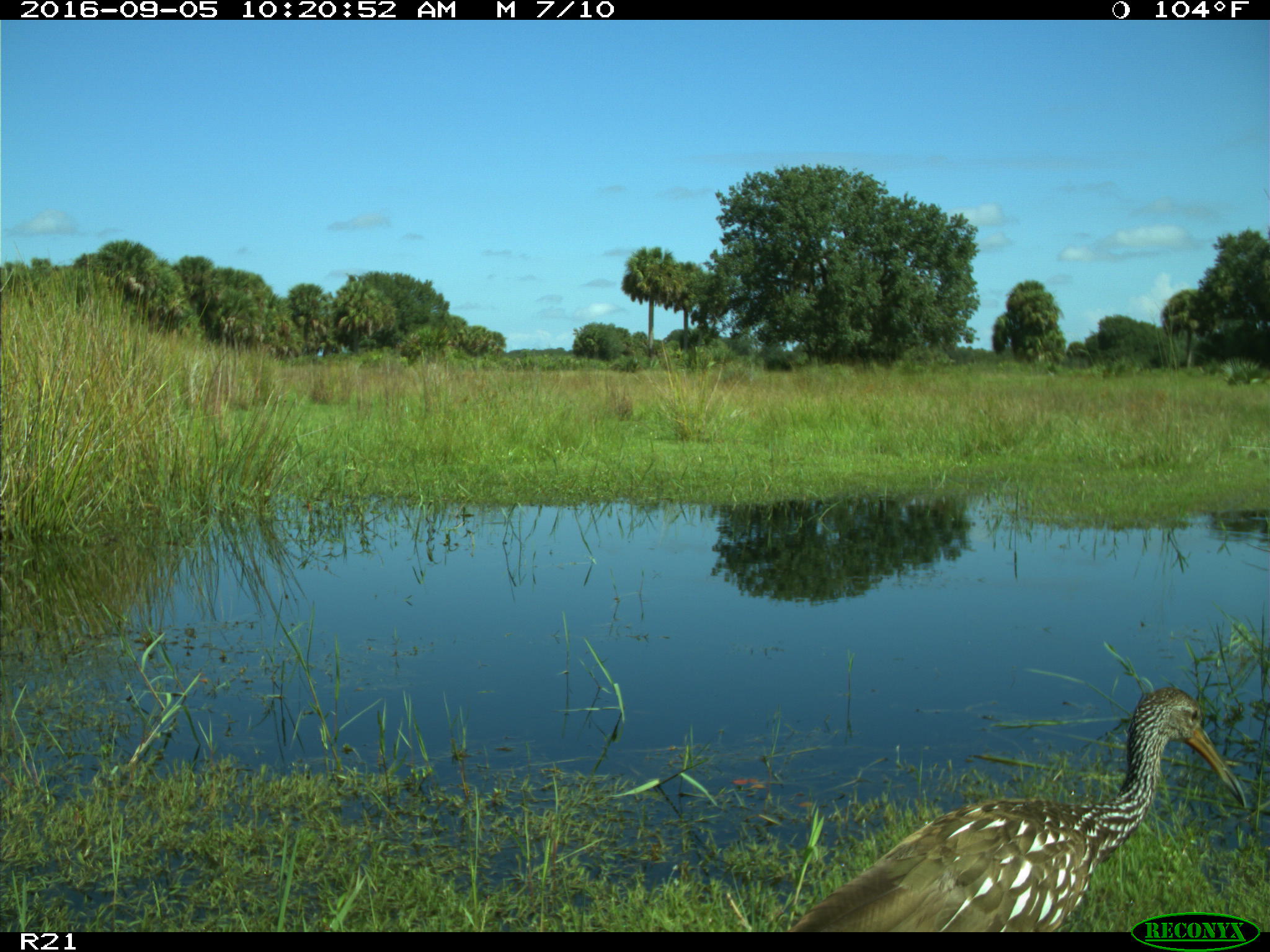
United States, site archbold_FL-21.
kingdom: Animalia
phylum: Chordata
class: Aves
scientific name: Aves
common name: birds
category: unidentified bird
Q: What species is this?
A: Unidentified bird (birds) (Aves).